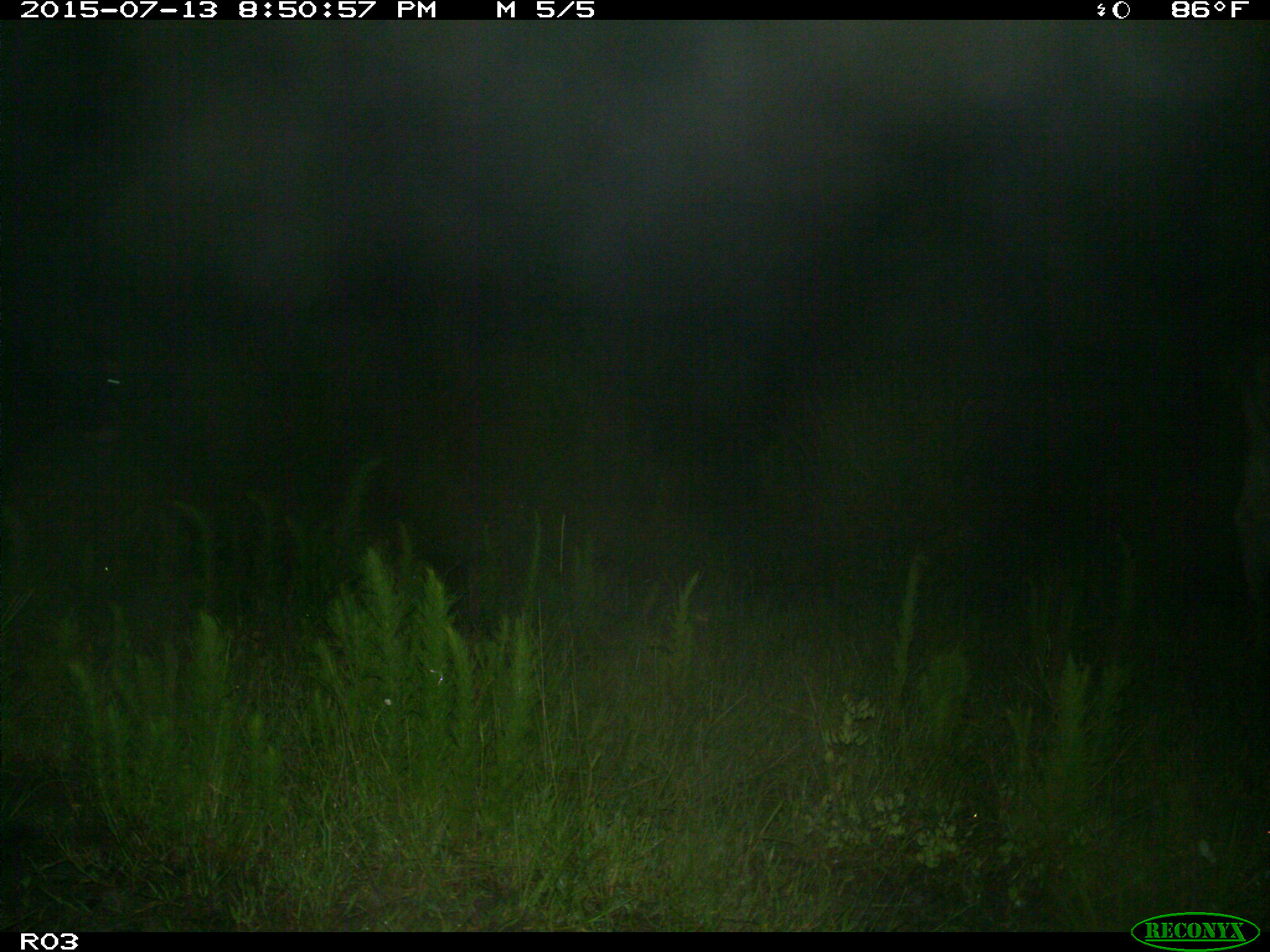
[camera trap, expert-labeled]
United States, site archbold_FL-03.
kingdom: Animalia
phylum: Chordata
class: Mammalia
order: Artiodactyla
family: Bovidae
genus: Bos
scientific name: Bos taurus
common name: domestic cow